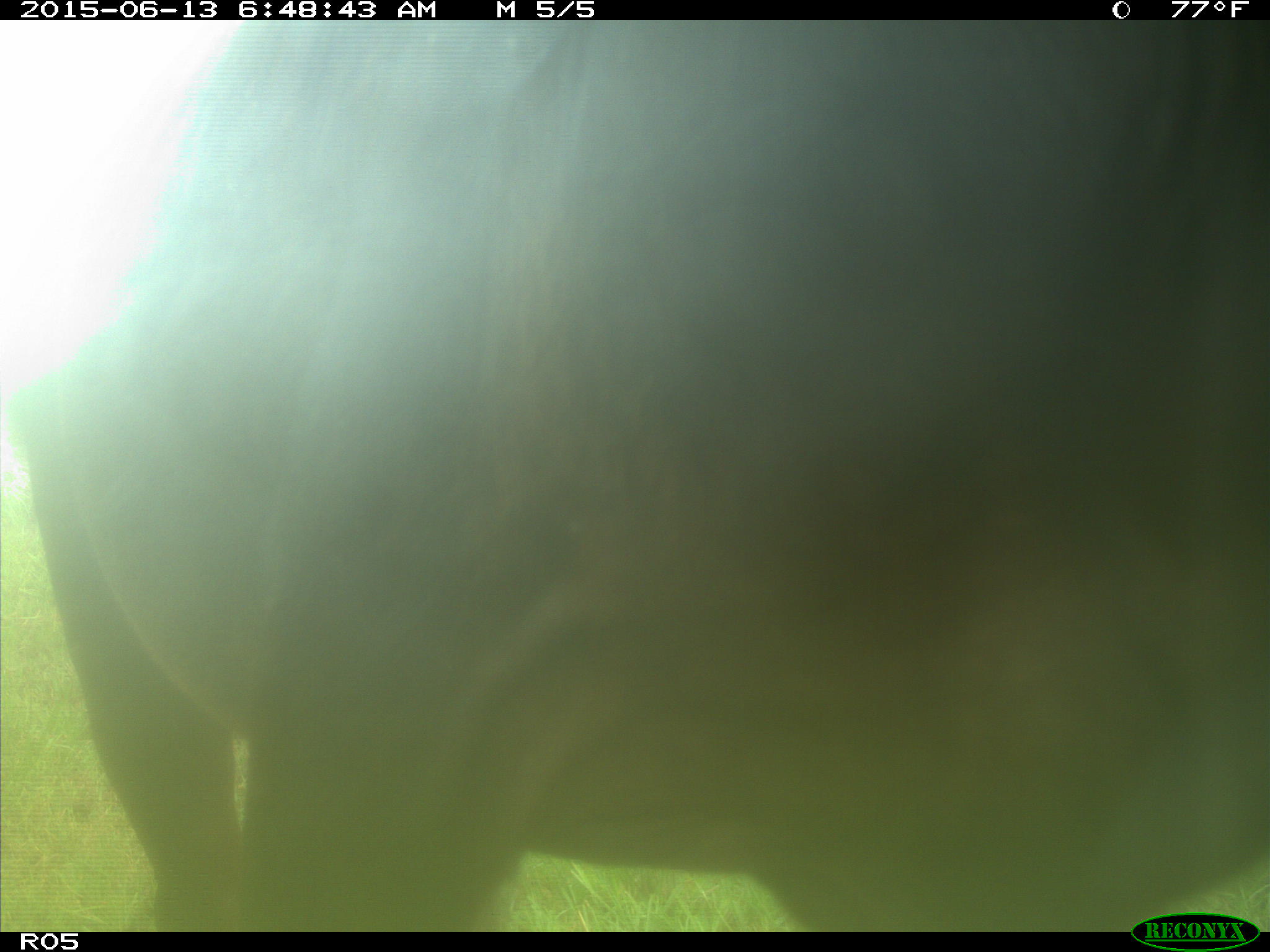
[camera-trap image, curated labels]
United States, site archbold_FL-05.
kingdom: Animalia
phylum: Chordata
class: Mammalia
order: Artiodactyla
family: Bovidae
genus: Bos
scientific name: Bos taurus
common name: domestic cow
Bos taurus (domestic cow).